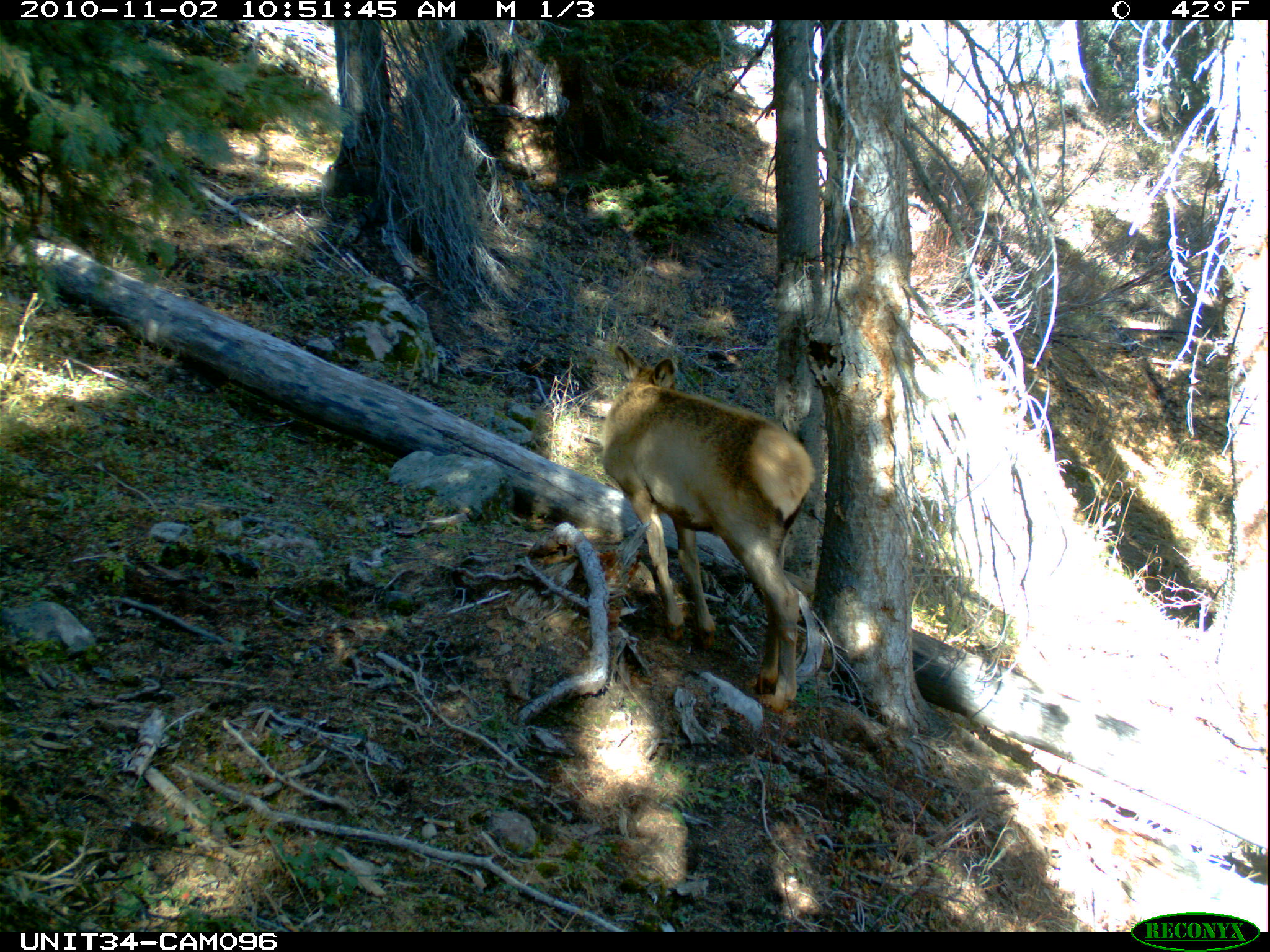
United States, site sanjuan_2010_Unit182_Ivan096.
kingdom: Animalia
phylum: Chordata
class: Mammalia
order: Artiodactyla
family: Cervidae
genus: Cervus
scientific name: Cervus elaphus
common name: red deer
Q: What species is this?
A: Cervus elaphus (red deer).